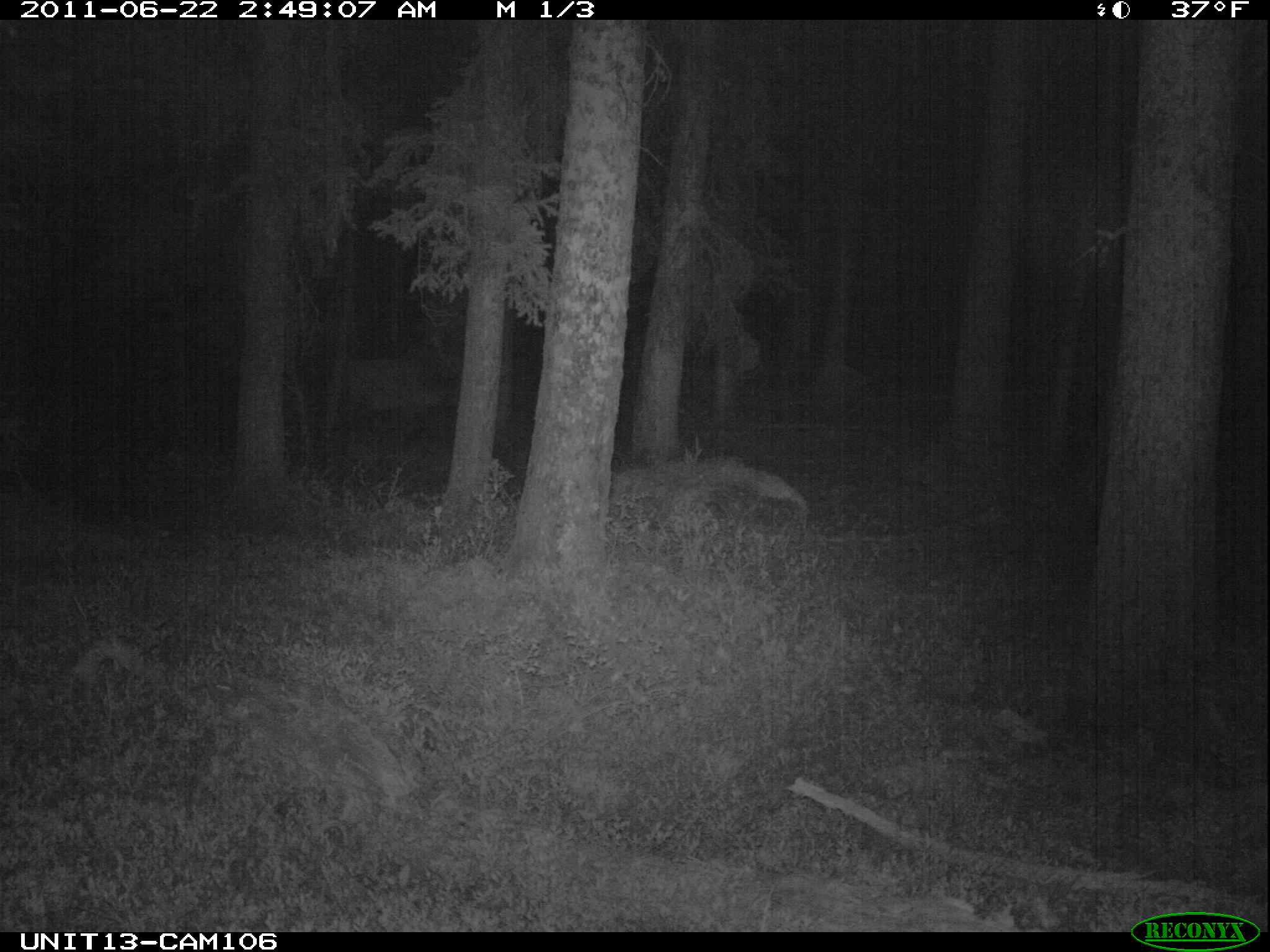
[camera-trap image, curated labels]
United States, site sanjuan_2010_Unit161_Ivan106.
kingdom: Animalia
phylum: Chordata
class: Mammalia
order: Artiodactyla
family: Cervidae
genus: Cervus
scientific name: Cervus elaphus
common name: red deer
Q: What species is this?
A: Cervus elaphus (red deer).